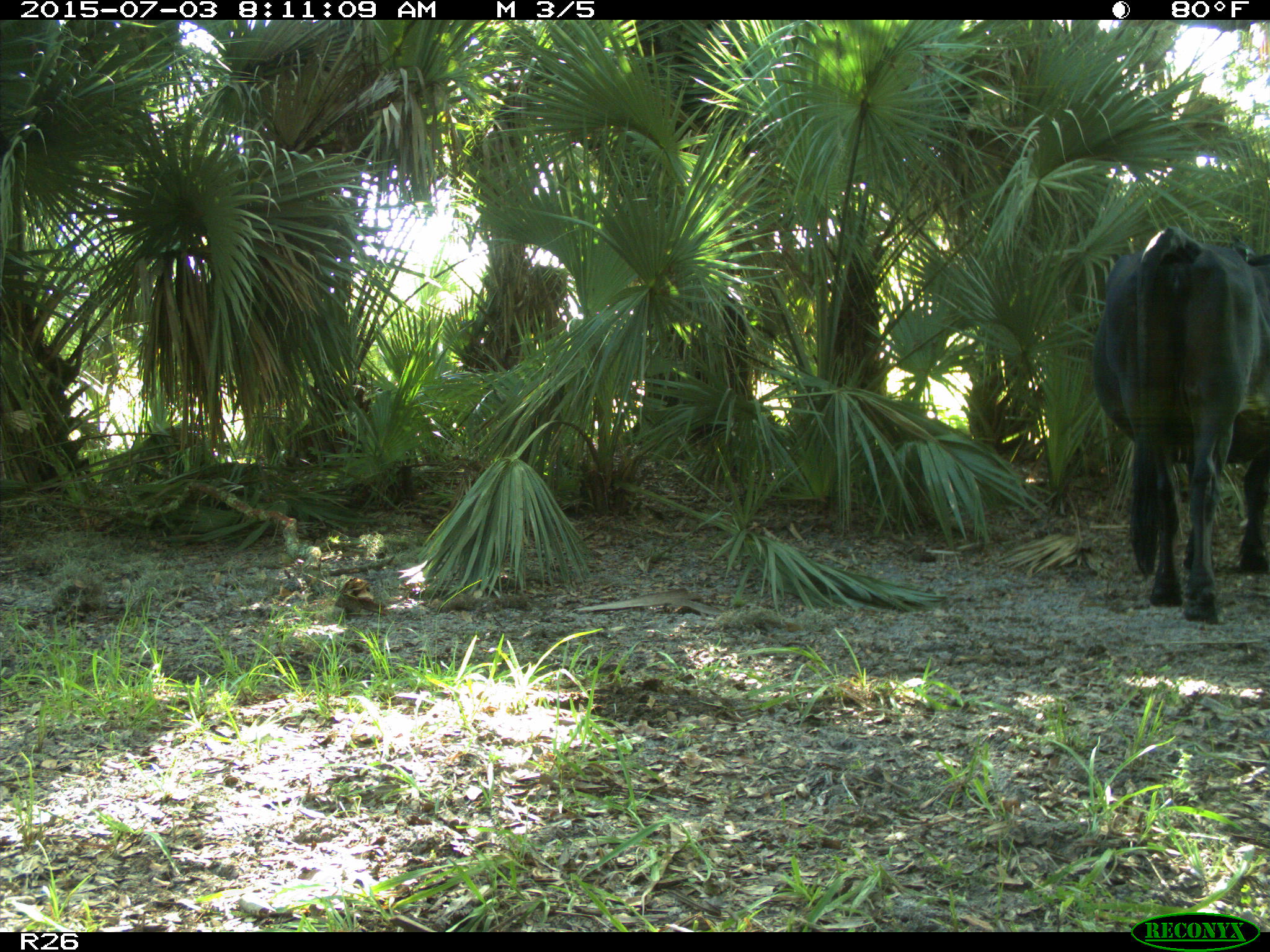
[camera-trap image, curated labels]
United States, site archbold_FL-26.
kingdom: Animalia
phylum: Chordata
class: Mammalia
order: Artiodactyla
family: Bovidae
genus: Bos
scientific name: Bos taurus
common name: domestic cow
Bos taurus (domestic cow).